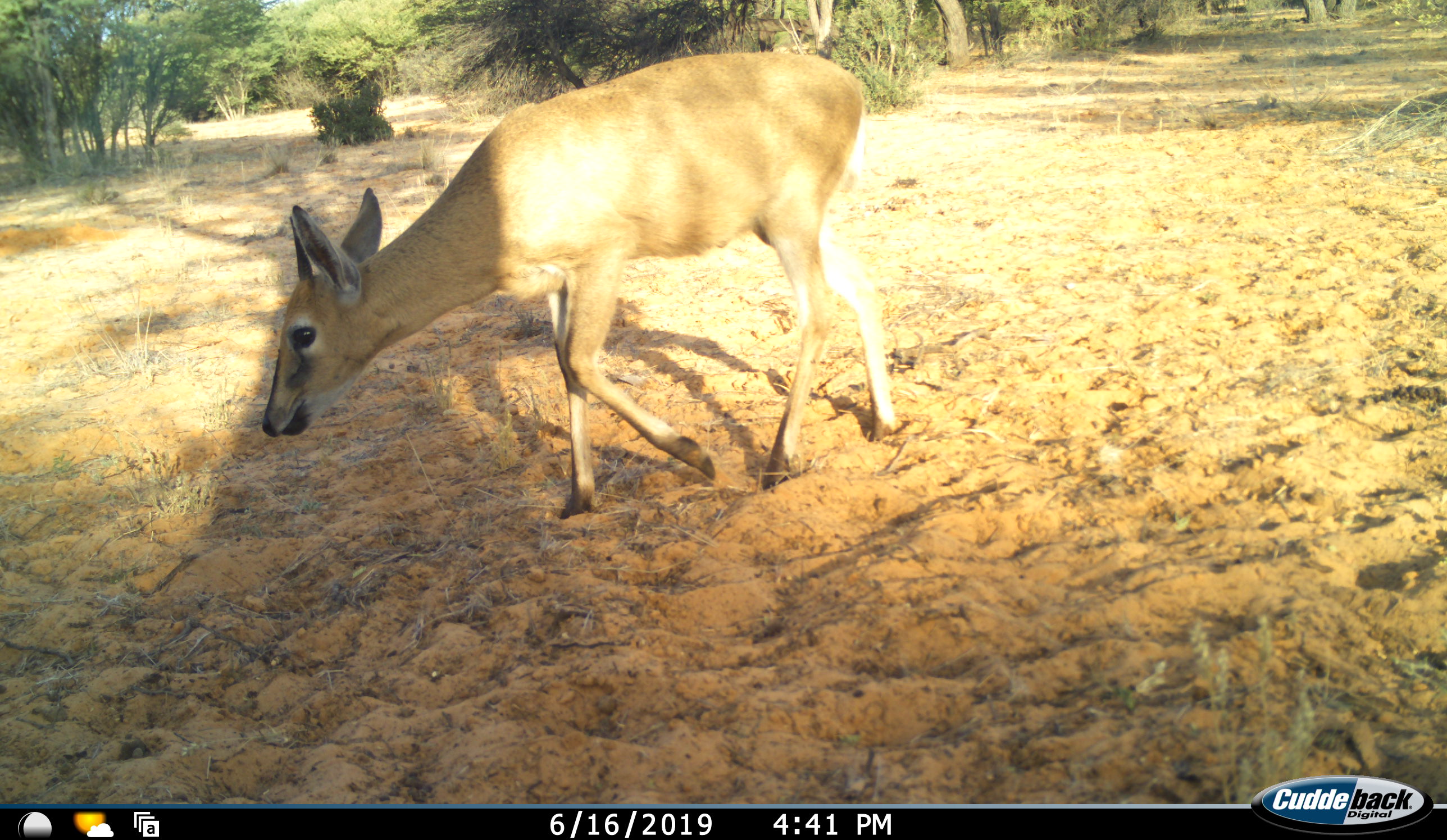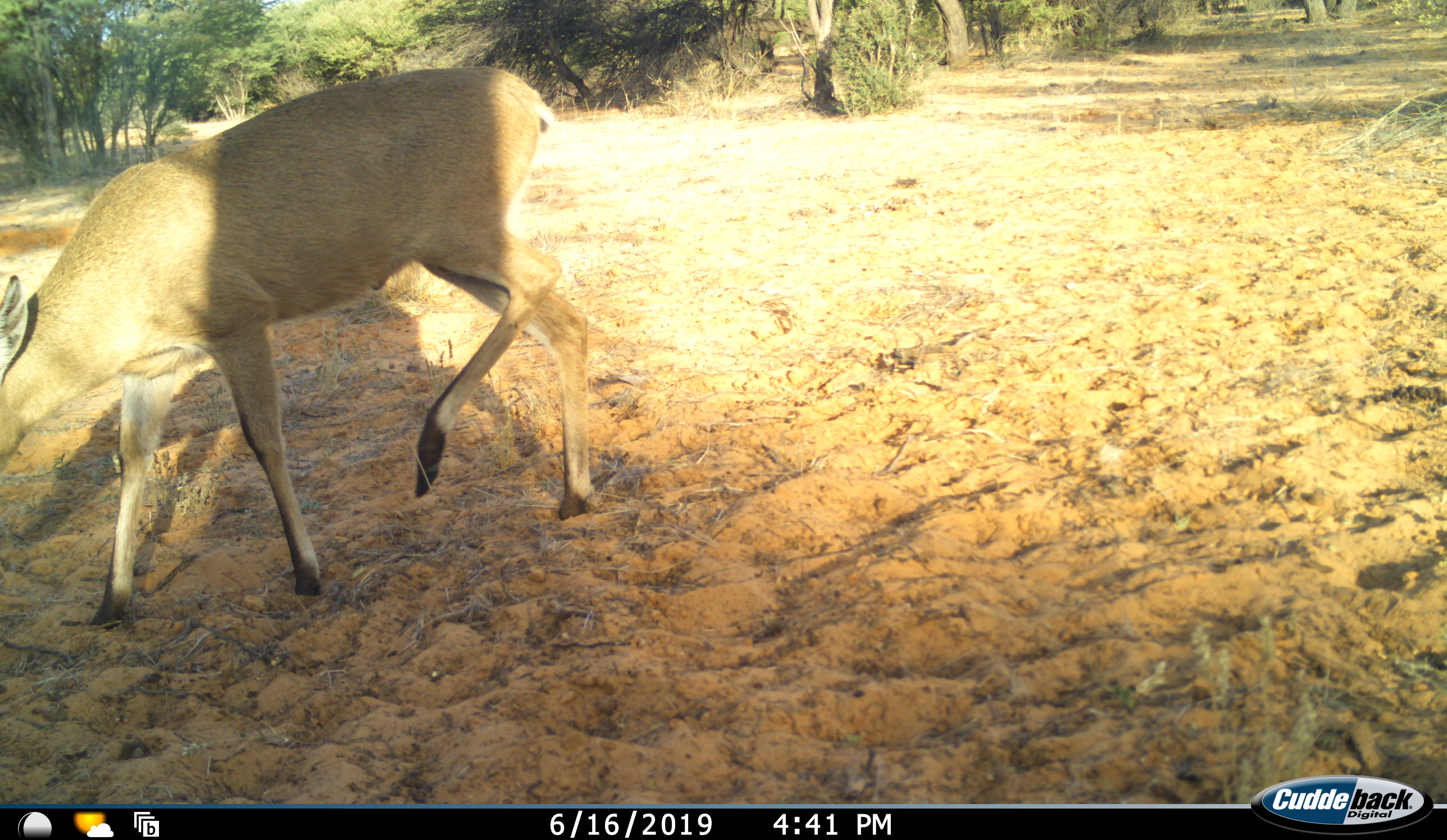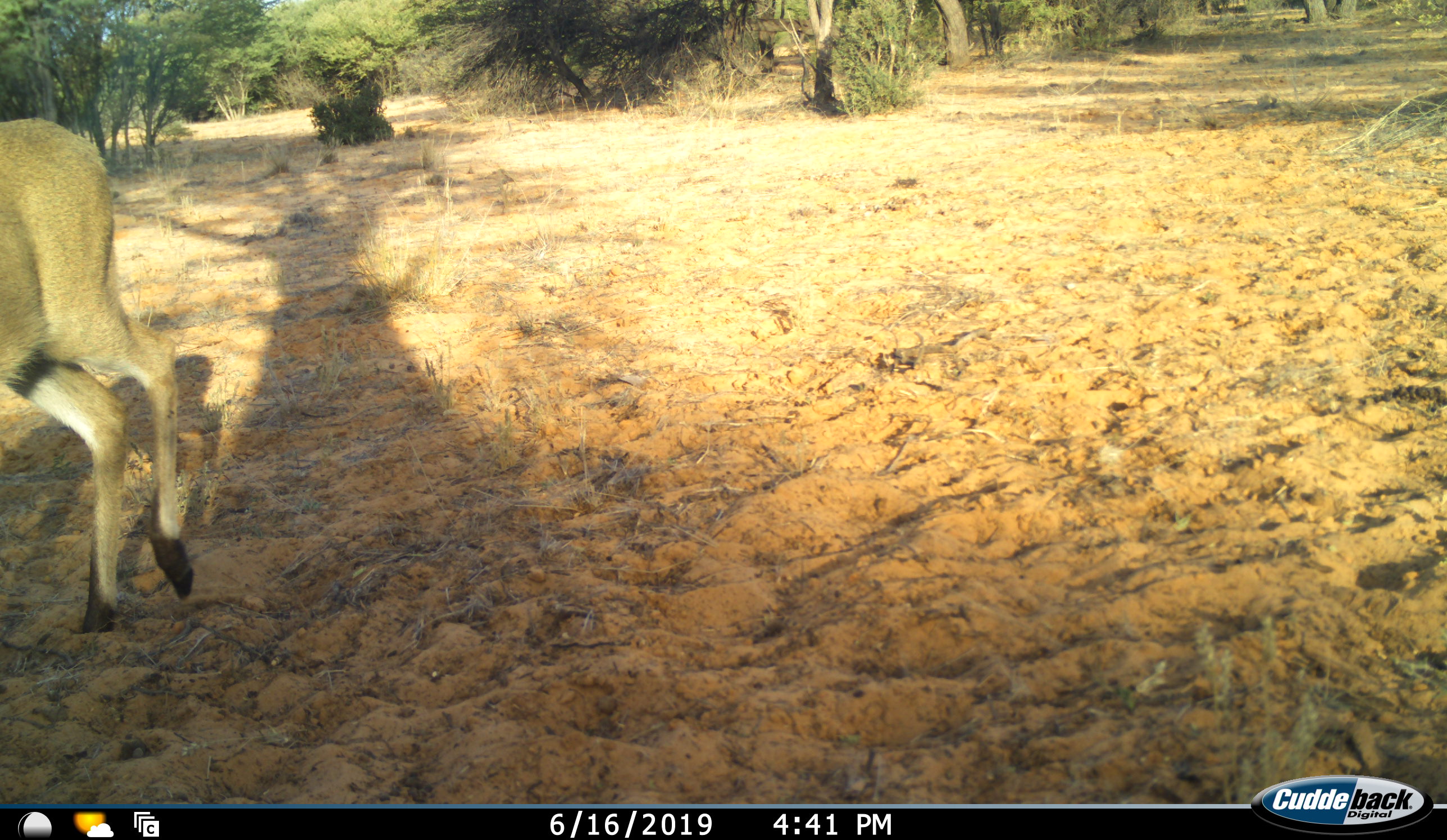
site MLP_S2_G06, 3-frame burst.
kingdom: Animalia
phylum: Chordata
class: Mammalia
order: Artiodactyla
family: Bovidae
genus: Sylvicapra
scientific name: Sylvicapra grimmia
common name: common duiker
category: duikercommongrey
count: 1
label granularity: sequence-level